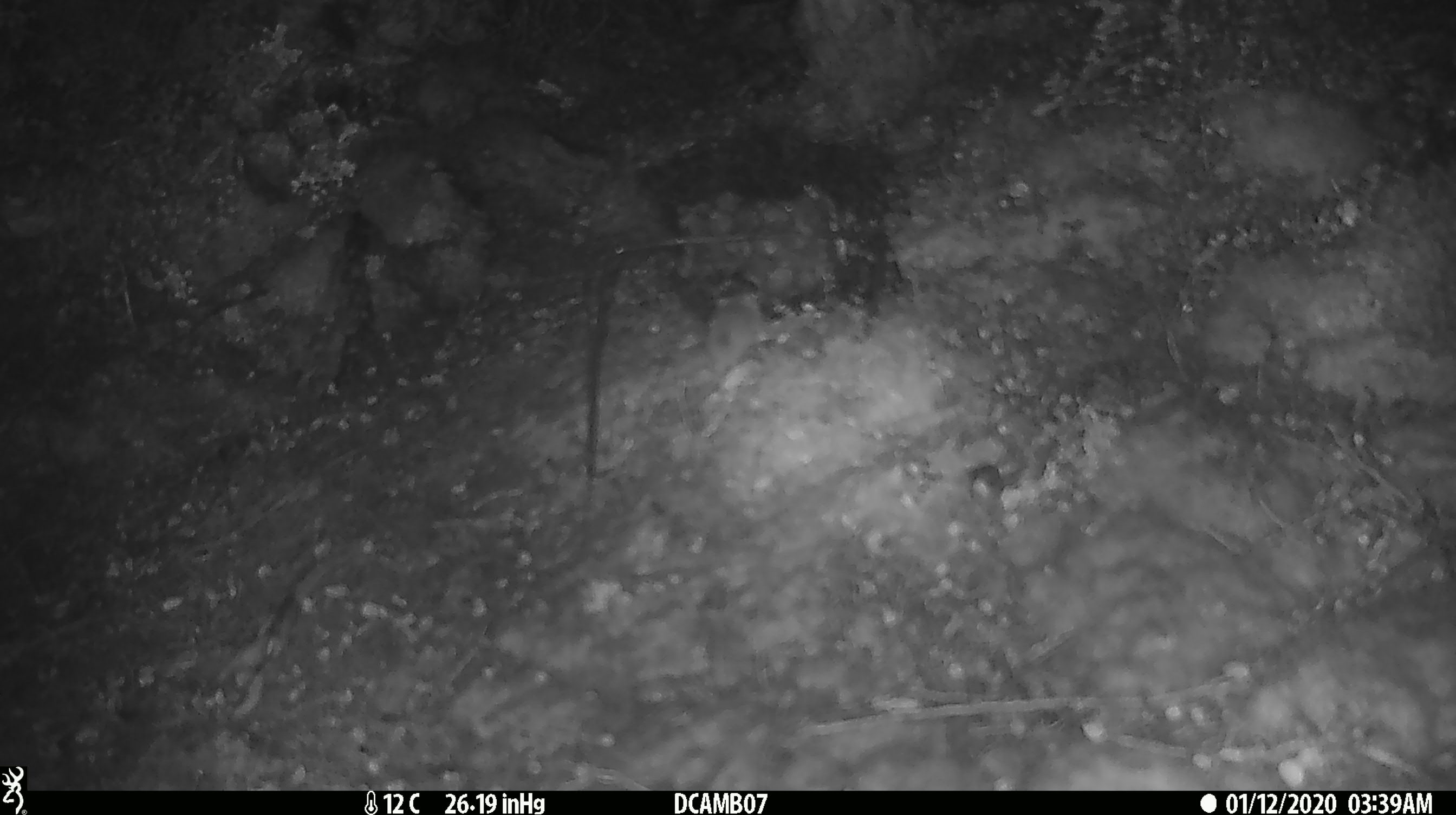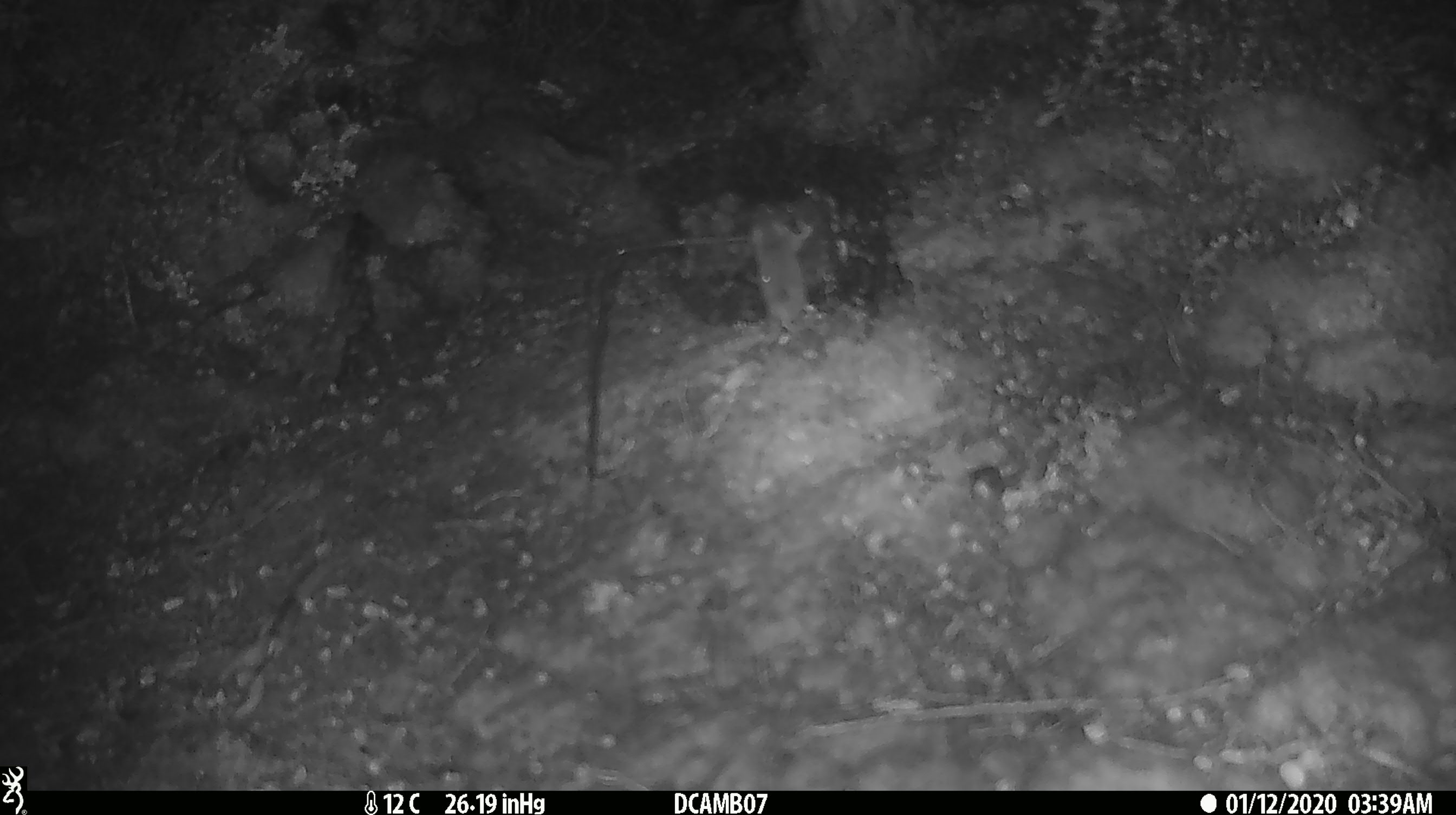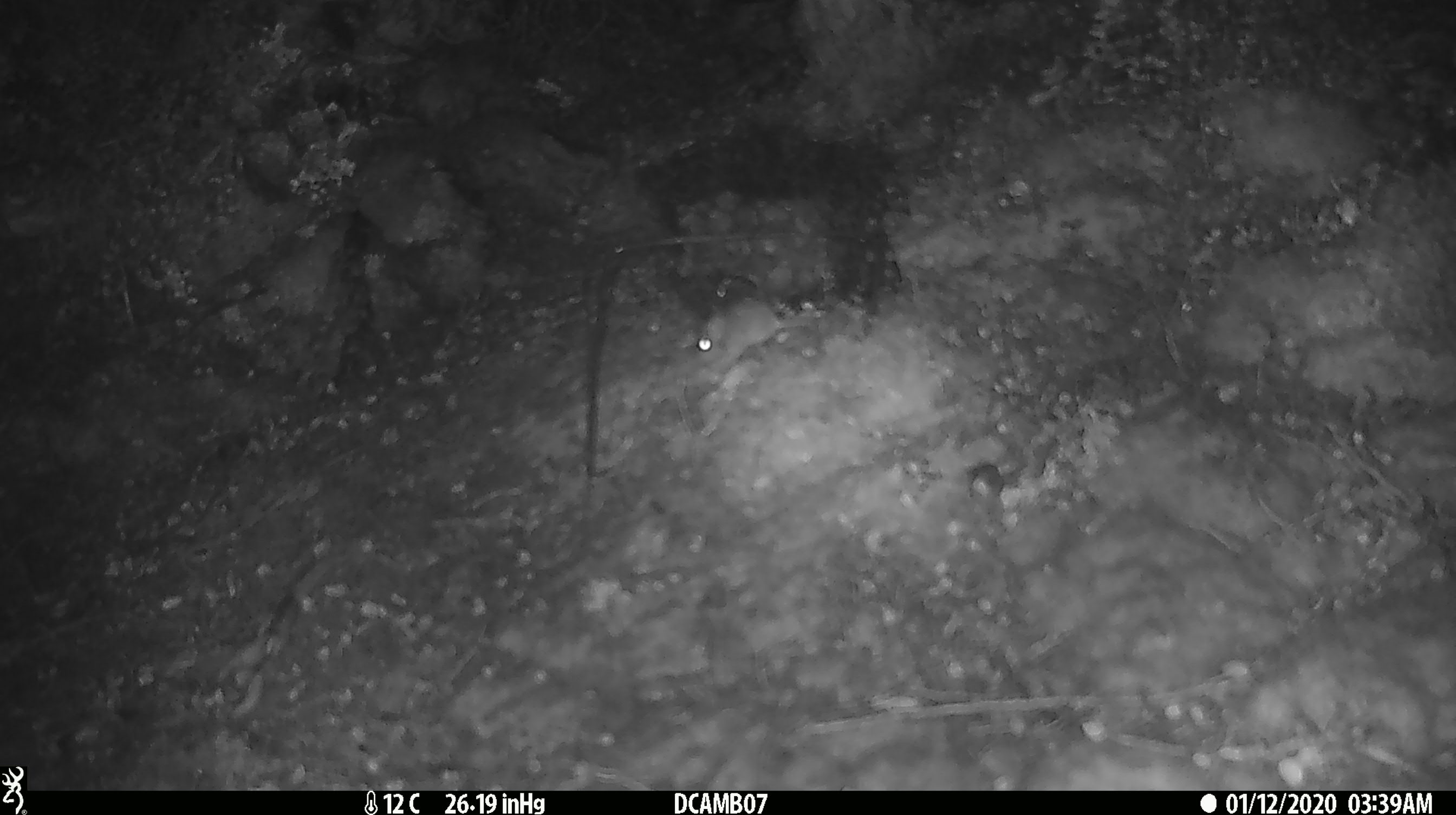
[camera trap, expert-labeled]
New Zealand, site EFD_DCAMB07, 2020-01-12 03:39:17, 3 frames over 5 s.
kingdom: Animalia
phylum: Chordata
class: Mammalia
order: Rodentia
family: Muridae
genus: Mus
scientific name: Mus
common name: mouse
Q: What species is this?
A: Mouse (Mus).